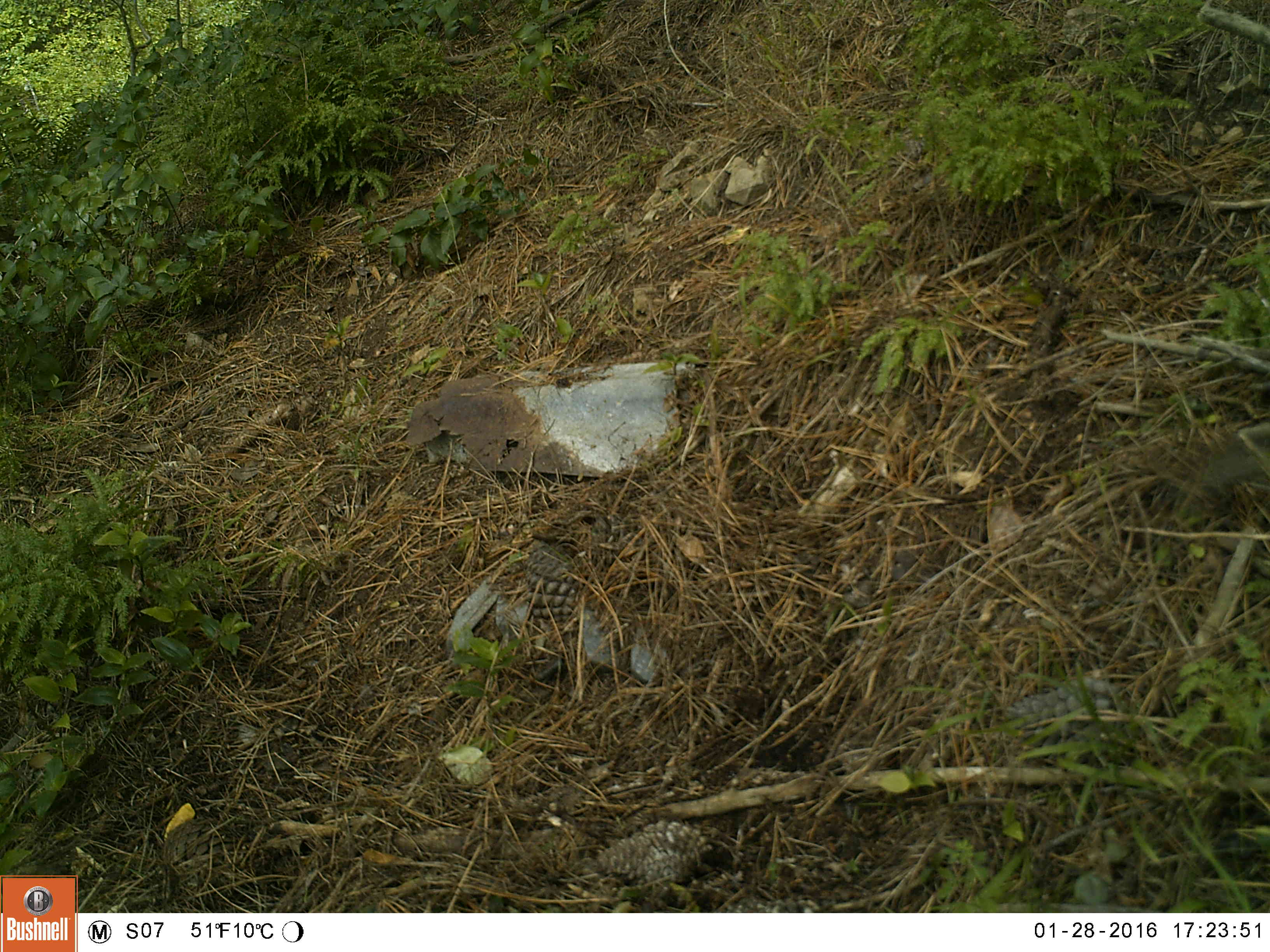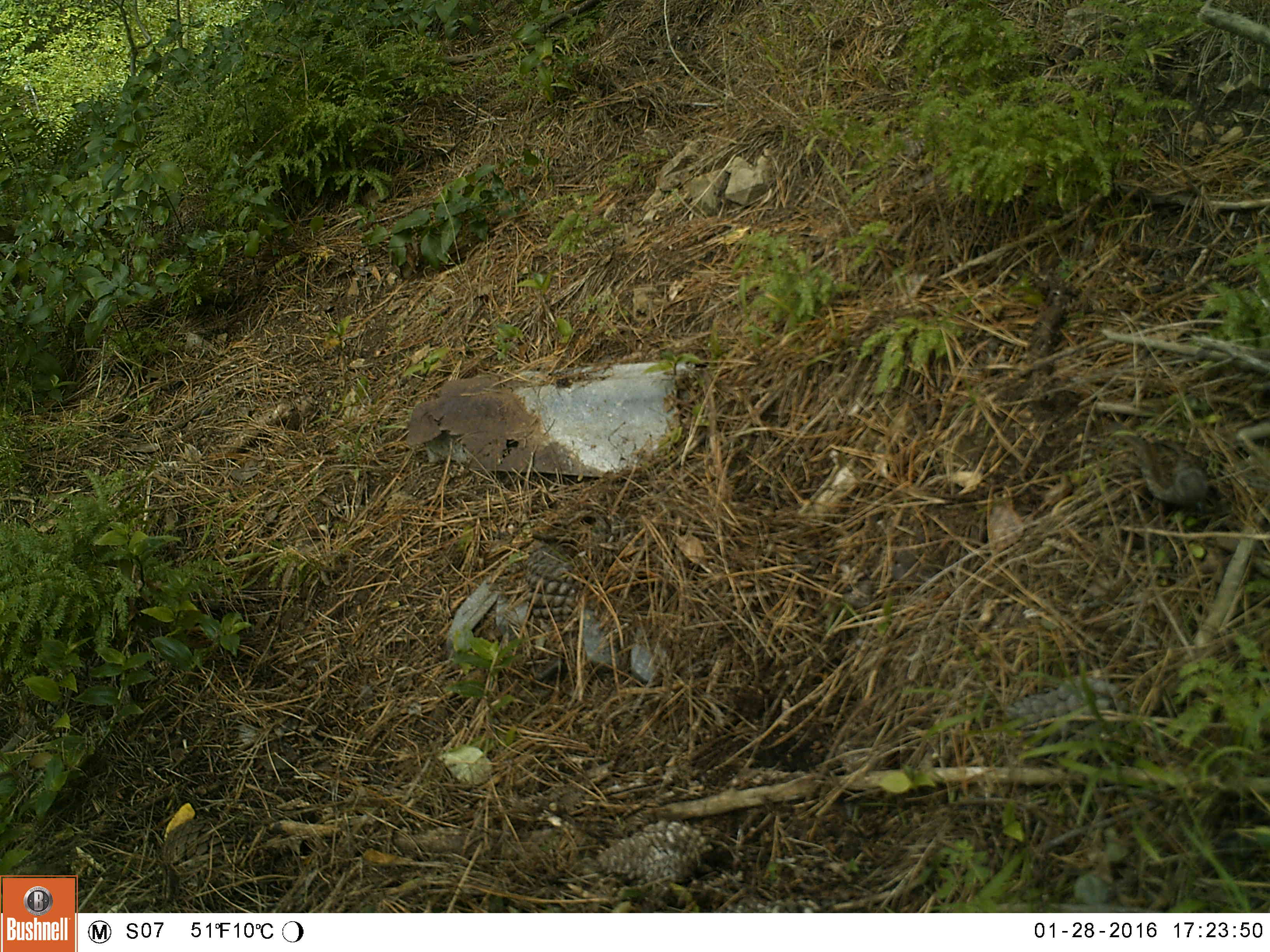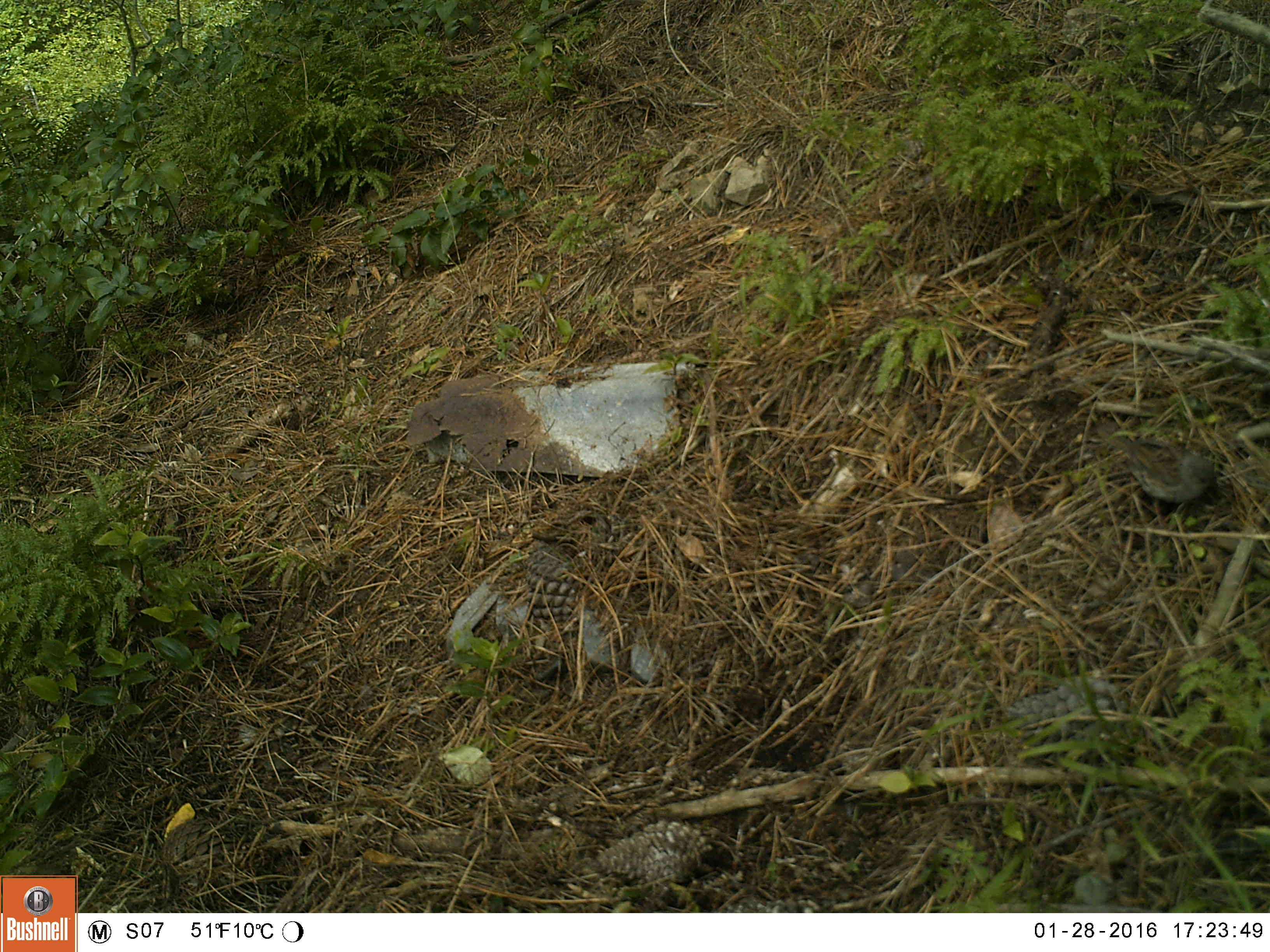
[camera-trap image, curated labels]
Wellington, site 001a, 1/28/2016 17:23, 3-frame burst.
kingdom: Animalia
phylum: Chordata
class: Aves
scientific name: Aves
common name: bird